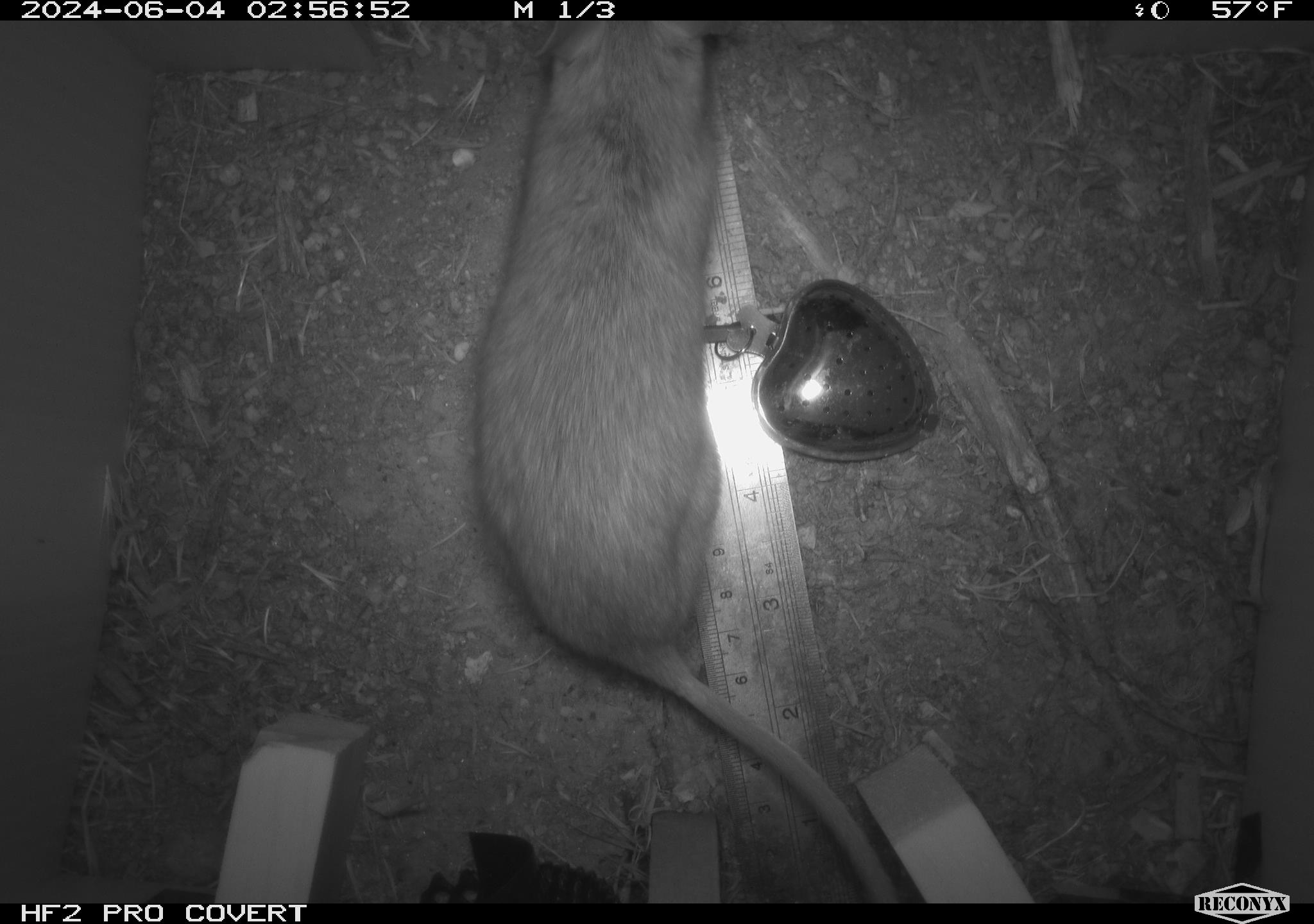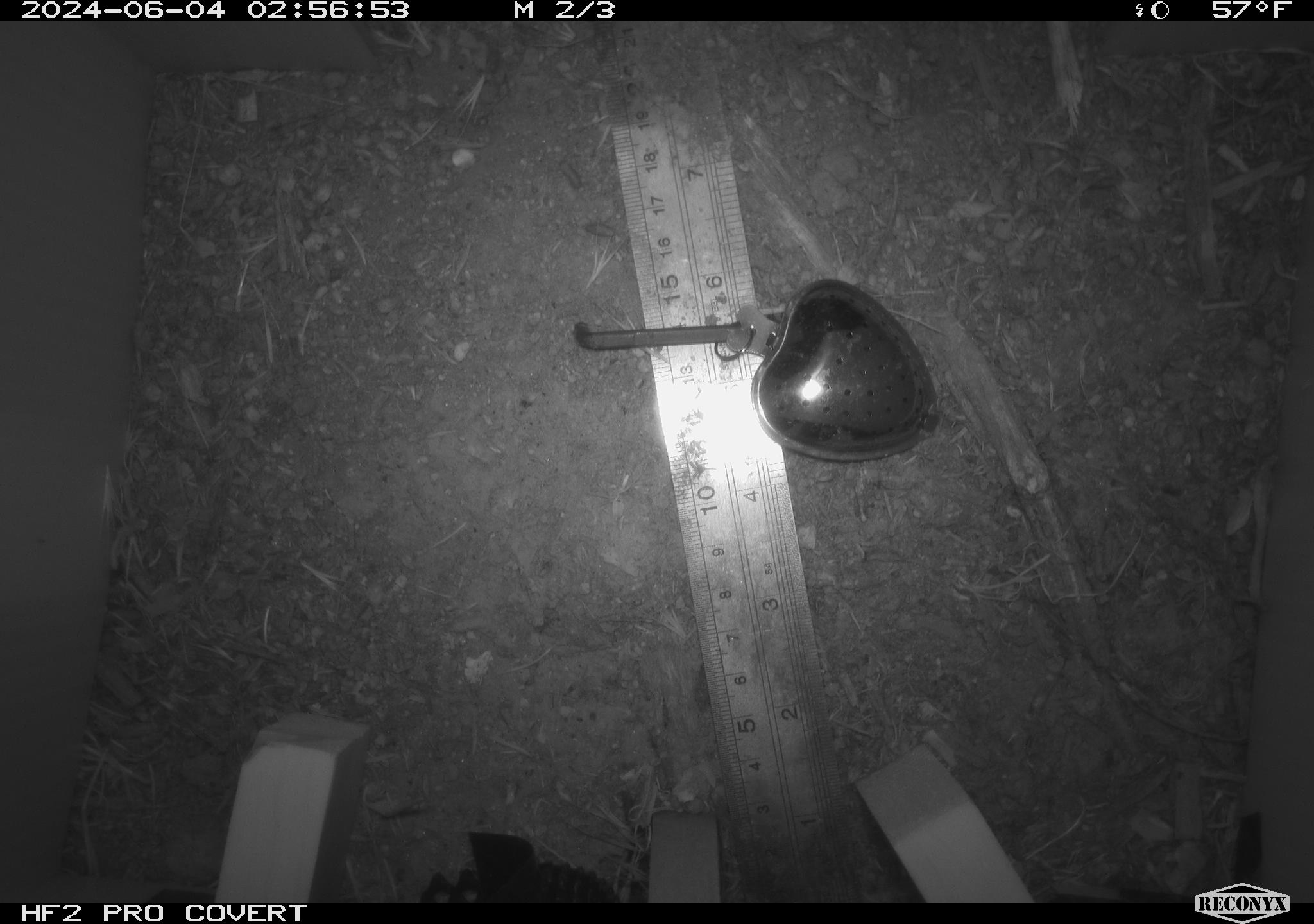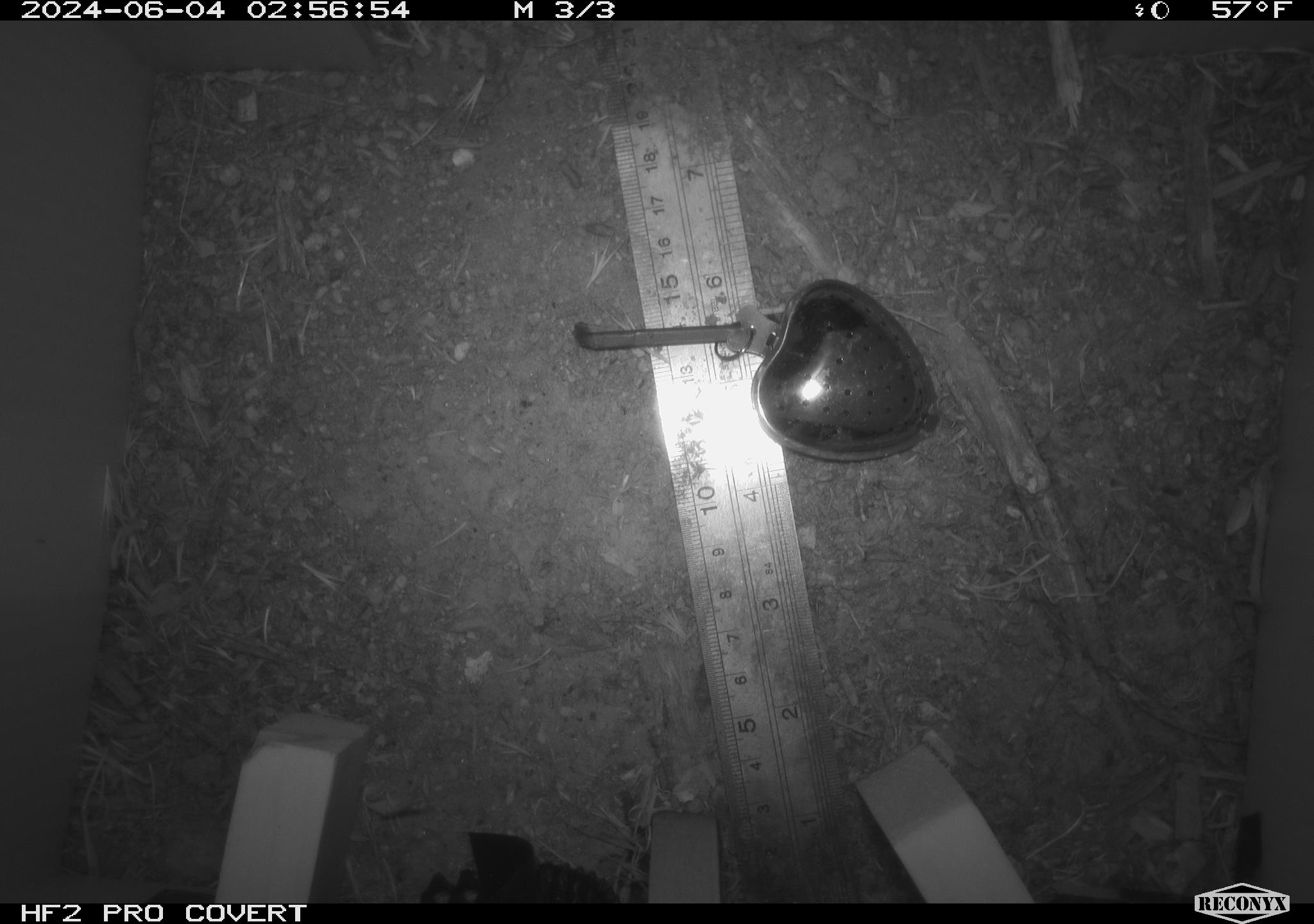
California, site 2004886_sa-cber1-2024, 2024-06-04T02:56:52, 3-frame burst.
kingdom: Animalia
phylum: Chordata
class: Mammalia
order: Rodentia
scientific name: Rodentia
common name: mouse species